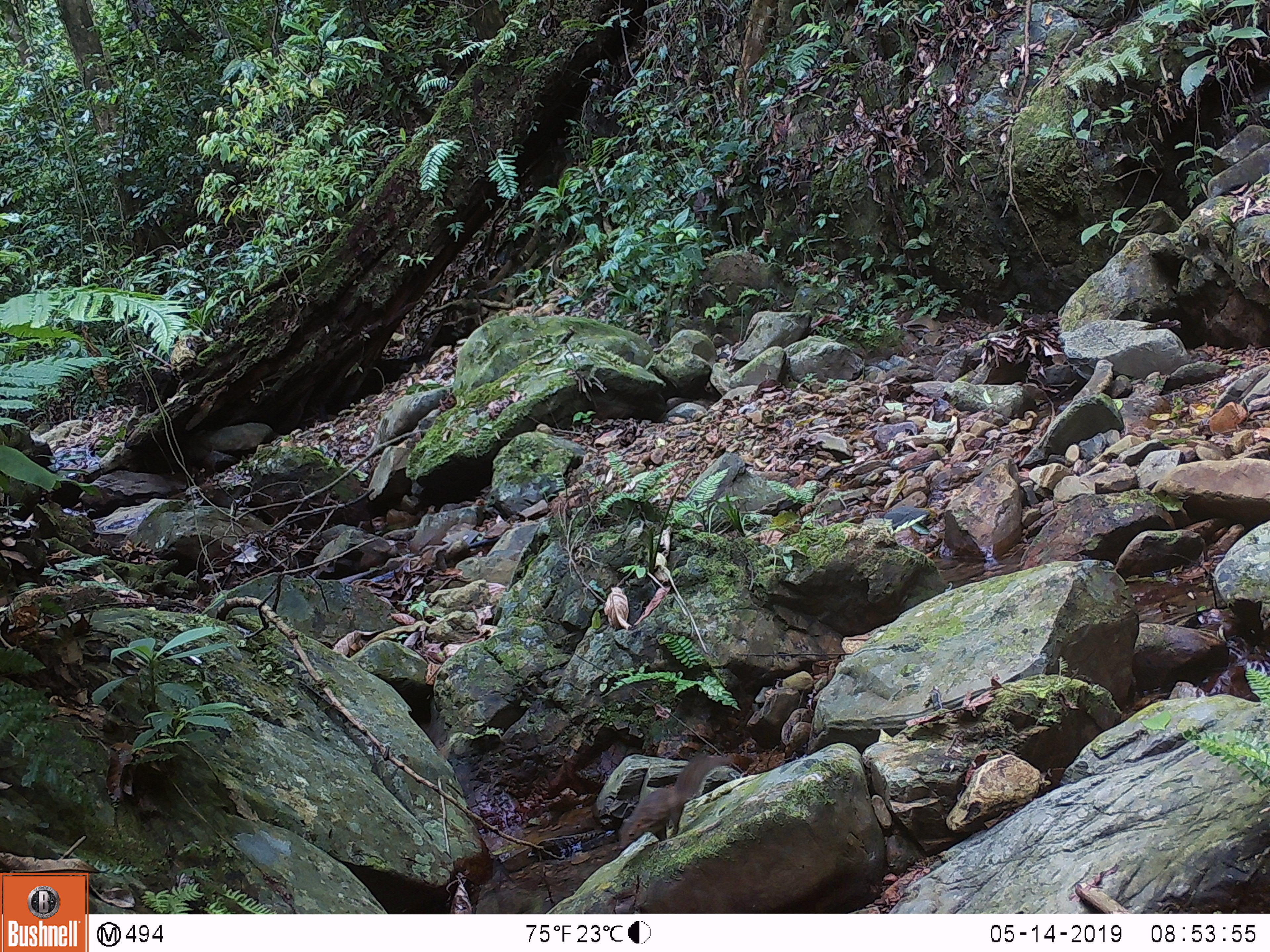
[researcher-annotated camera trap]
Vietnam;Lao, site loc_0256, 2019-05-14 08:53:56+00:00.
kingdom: Animalia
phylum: Chordata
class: Mammalia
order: Rodentia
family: Sciuridae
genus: Dremomys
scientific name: Dremomys rufigenis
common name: red-cheeked squirrel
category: red cheeked squirrel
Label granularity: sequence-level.